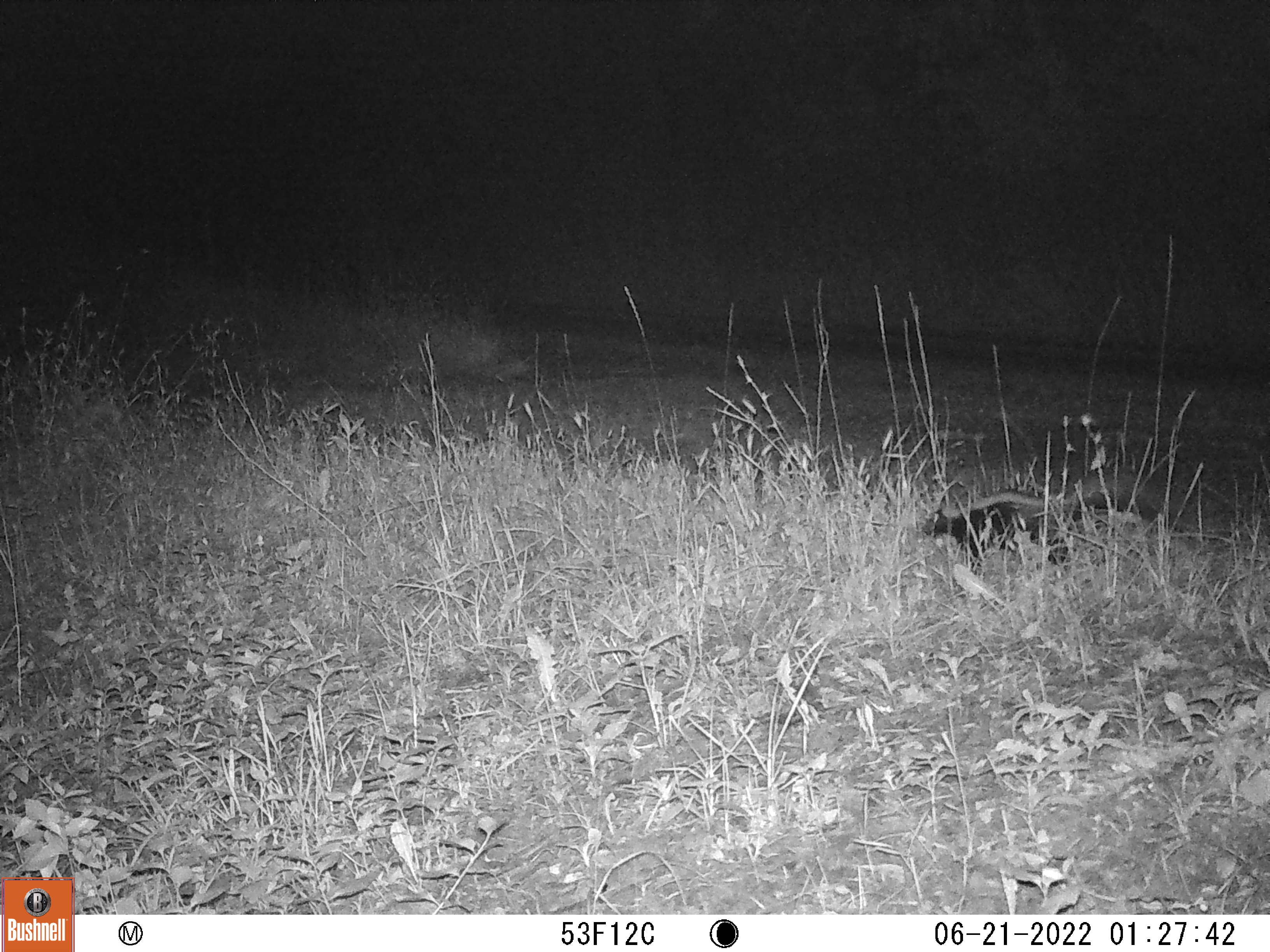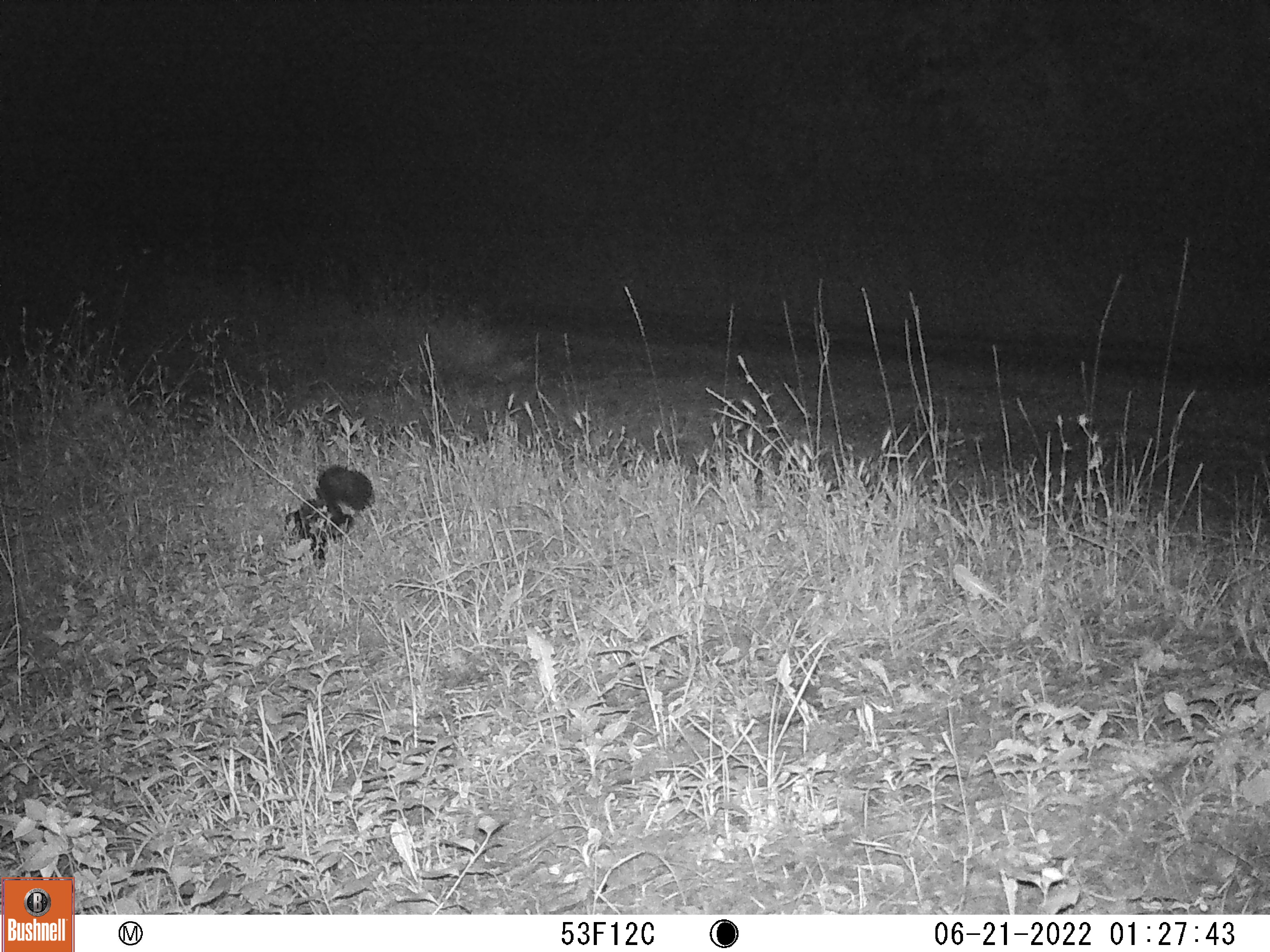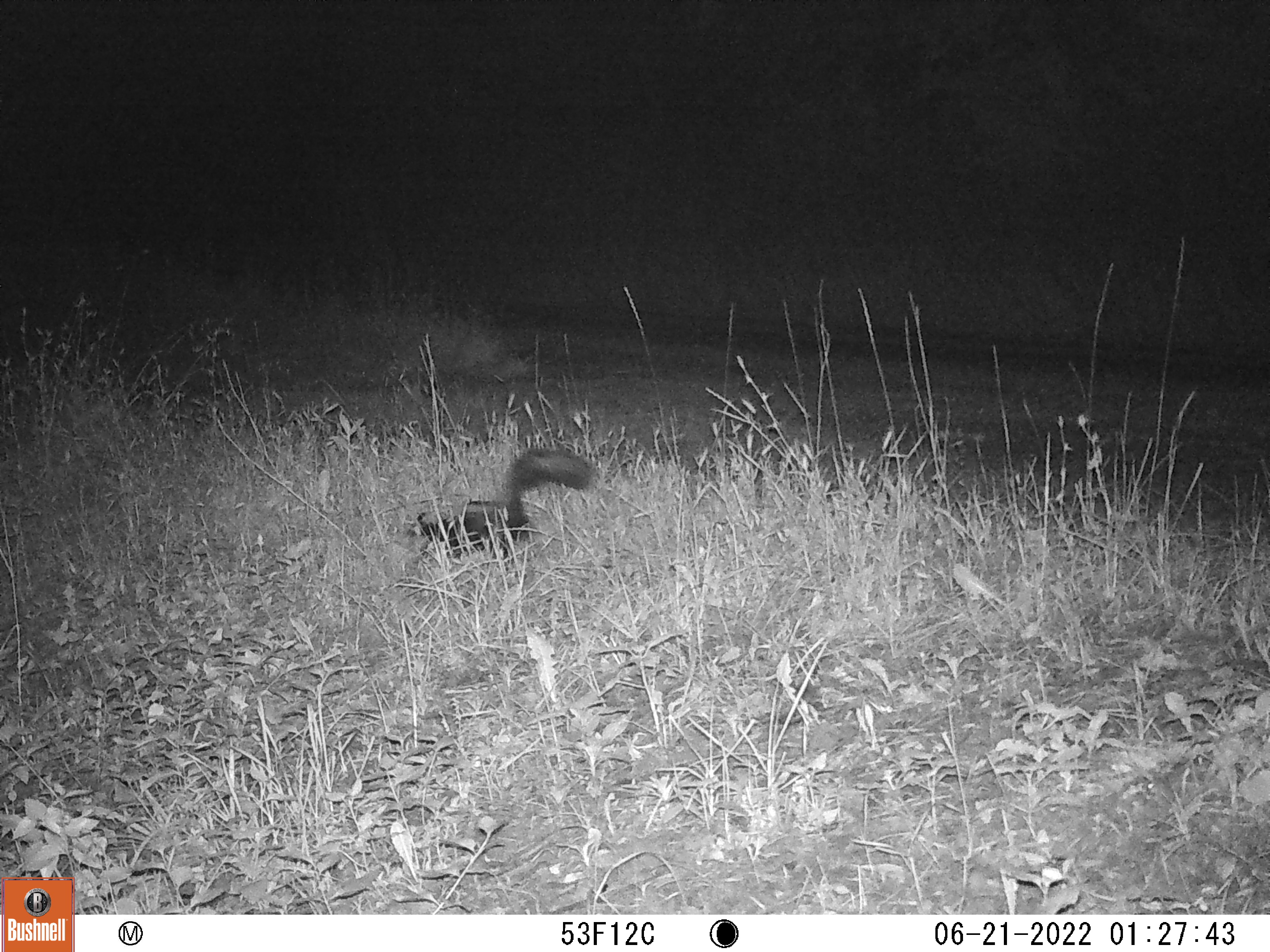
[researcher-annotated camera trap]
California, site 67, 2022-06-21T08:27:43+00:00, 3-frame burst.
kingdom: Animalia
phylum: Chordata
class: Mammalia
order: Carnivora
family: Mephitidae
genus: Mephitis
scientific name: Mephitis mephitis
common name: striped skunk